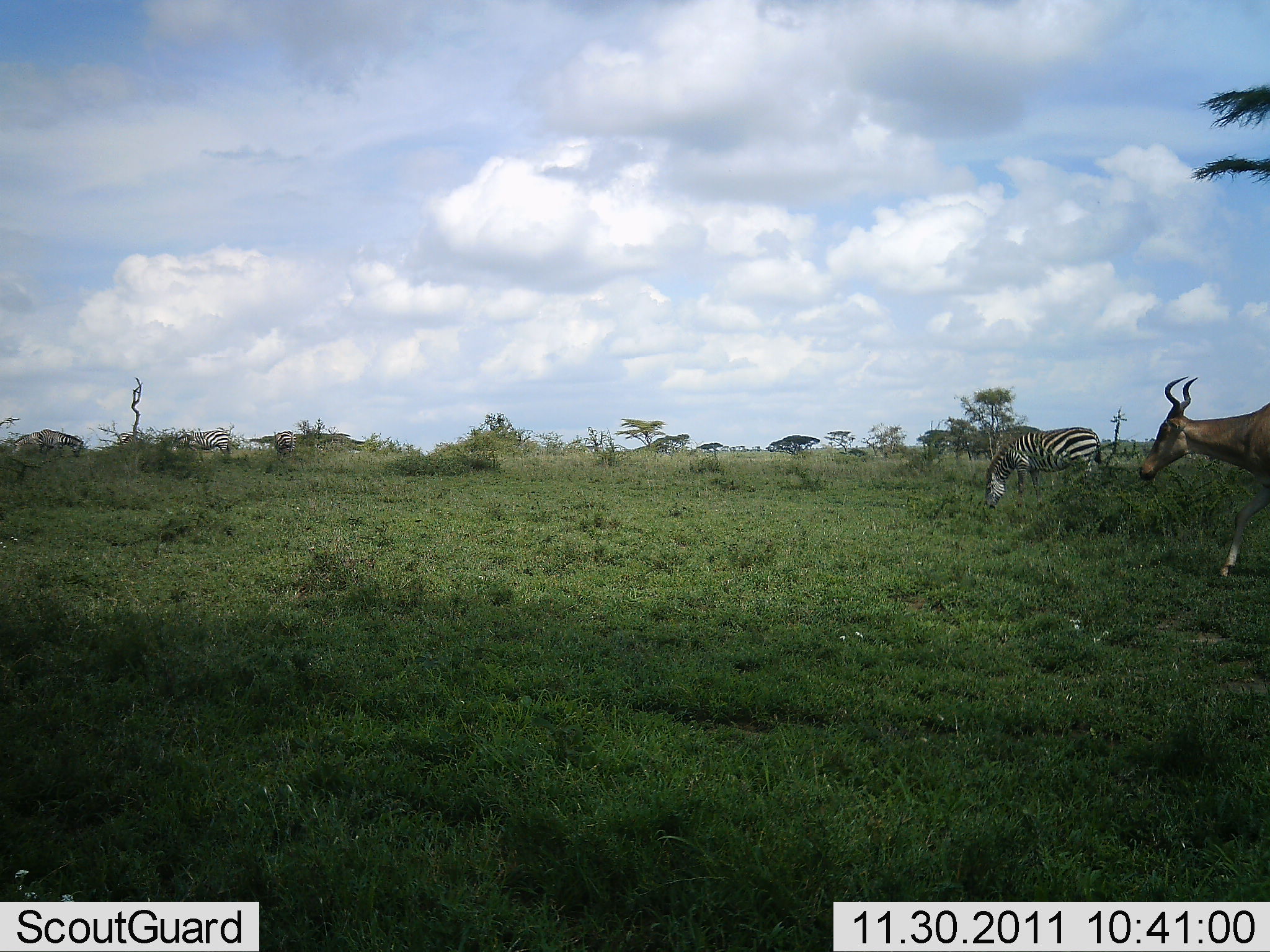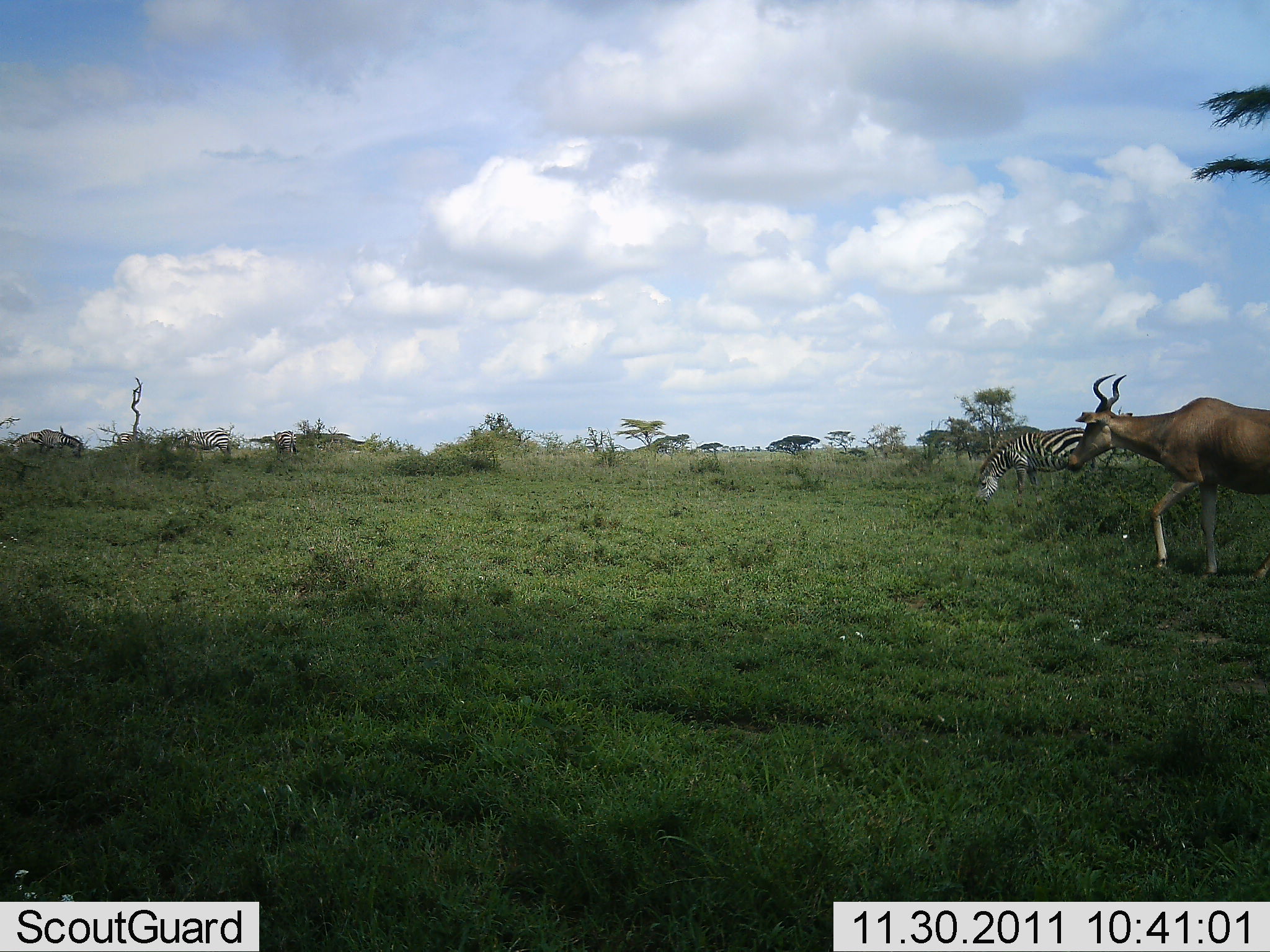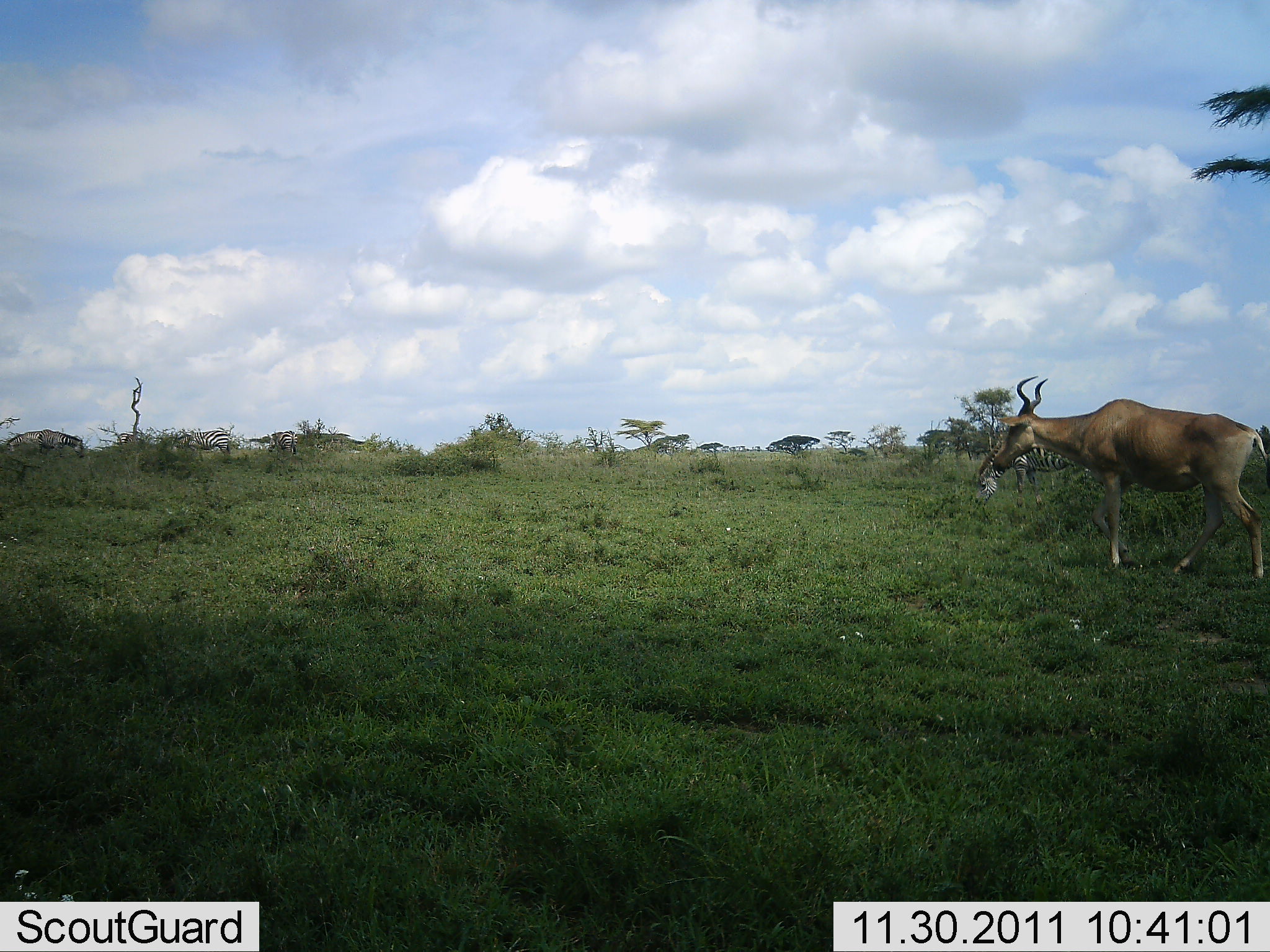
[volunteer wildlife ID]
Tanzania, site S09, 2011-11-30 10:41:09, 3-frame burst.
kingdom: Animalia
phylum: Chordata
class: Mammalia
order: Artiodactyla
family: Bovidae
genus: Alcelaphus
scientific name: Alcelaphus buselaphus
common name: hartebeest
Hartebeest (Alcelaphus buselaphus), count 1. Behavior (volunteer vote fractions): standing 29%, resting 0%, moving 64%, interacting 0%. Young present (vote fraction): 0%. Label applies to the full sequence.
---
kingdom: Animalia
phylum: Chordata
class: Mammalia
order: Perissodactyla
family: Equidae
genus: Equus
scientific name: Equus quagga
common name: plains zebra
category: zebra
Zebra (plains zebra) (Equus quagga), count 1. Behavior (volunteer vote fractions): standing 40%, resting 0%, moving 10%, interacting 0%. Young present (vote fraction): 0%. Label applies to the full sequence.